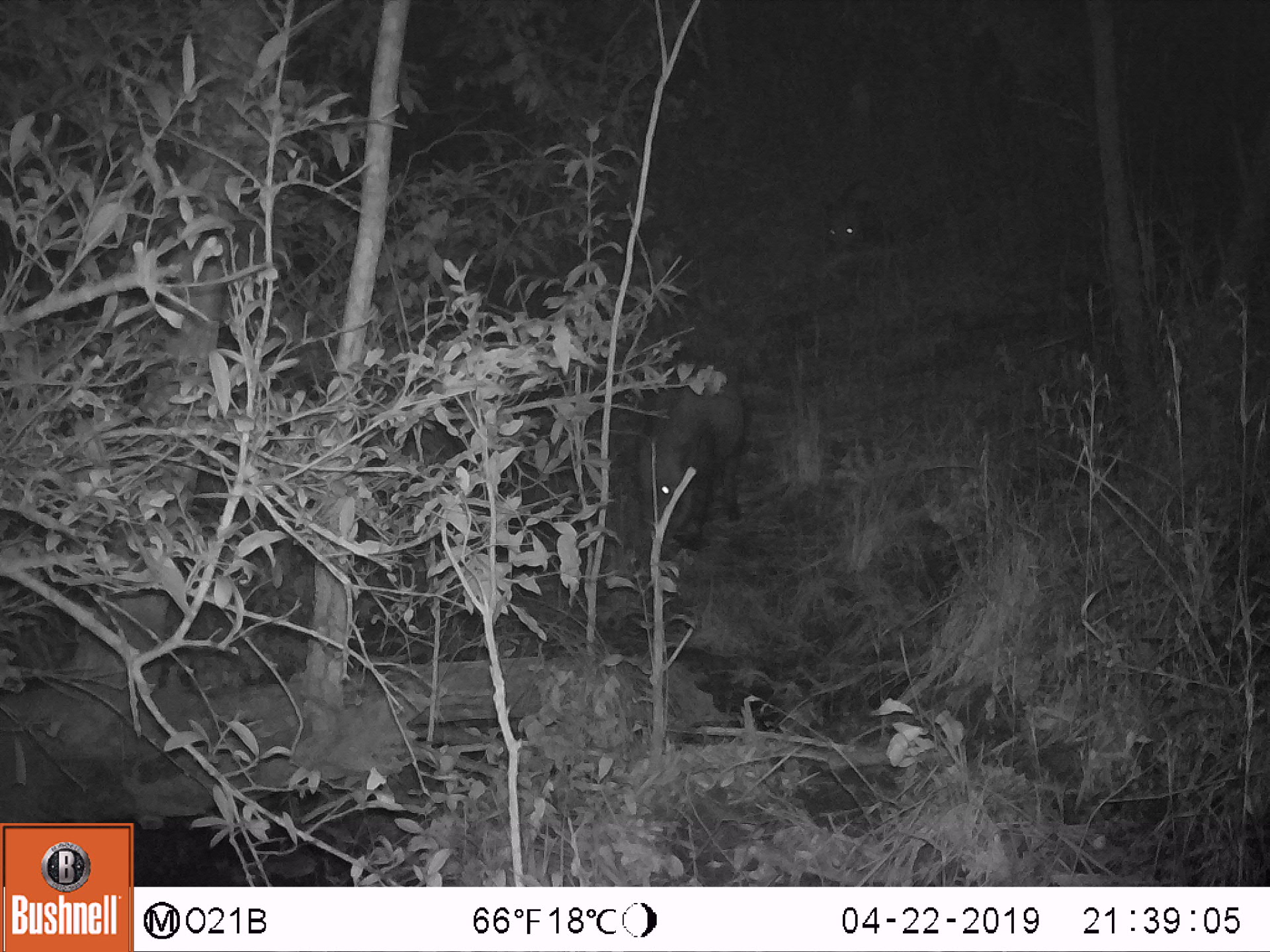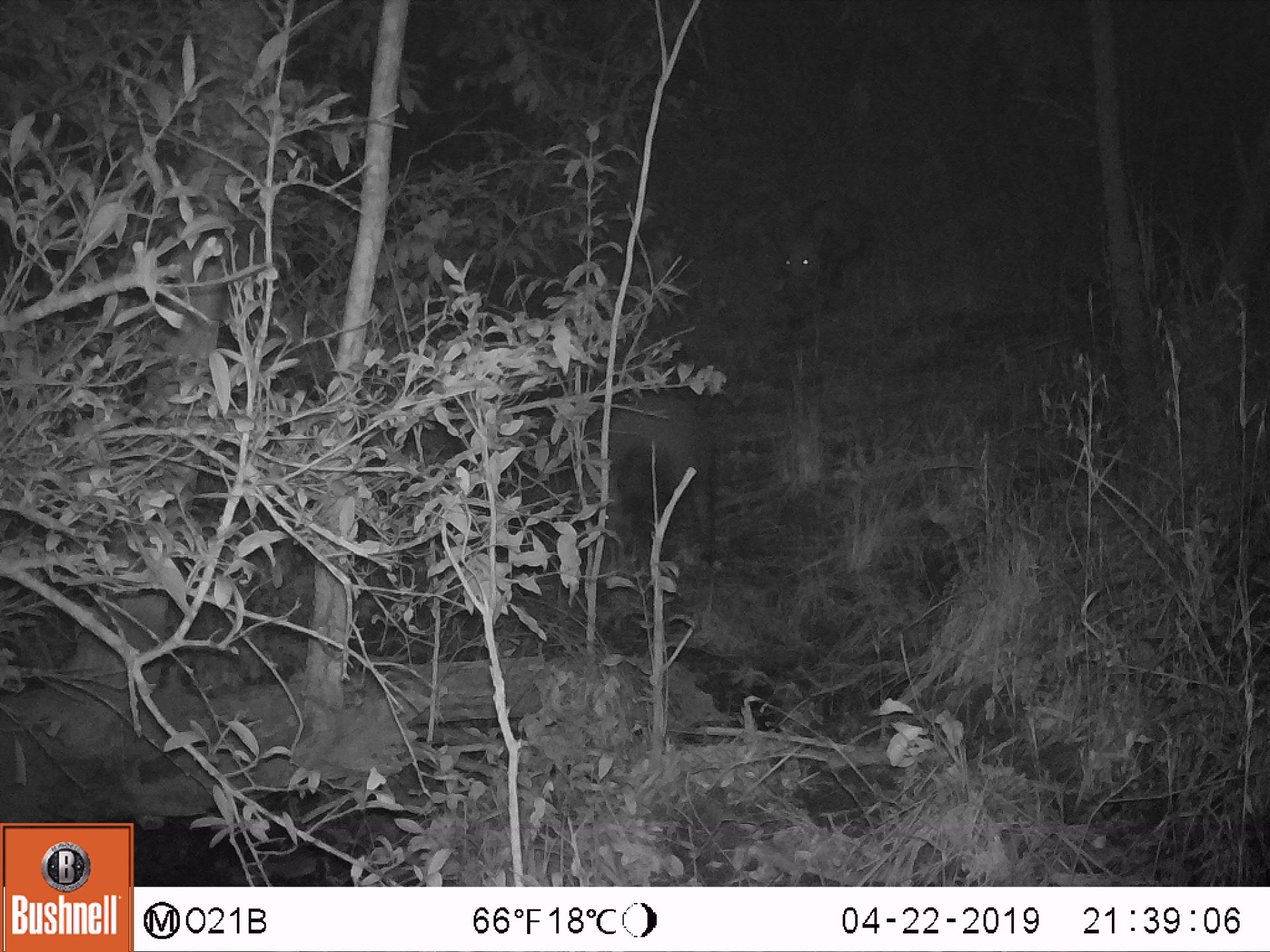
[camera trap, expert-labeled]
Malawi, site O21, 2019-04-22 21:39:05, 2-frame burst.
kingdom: Animalia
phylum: Chordata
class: Mammalia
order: Artiodactyla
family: Suidae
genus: Potamochoerus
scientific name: Potamochoerus larvatus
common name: bushpig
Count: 2.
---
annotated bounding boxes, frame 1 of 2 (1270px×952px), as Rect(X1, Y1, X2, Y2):
bushpig: Rect(634, 368, 762, 555); Rect(825, 172, 893, 274)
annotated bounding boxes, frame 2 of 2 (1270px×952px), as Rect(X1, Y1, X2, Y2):
bushpig: Rect(581, 381, 721, 609); Rect(769, 187, 871, 320)